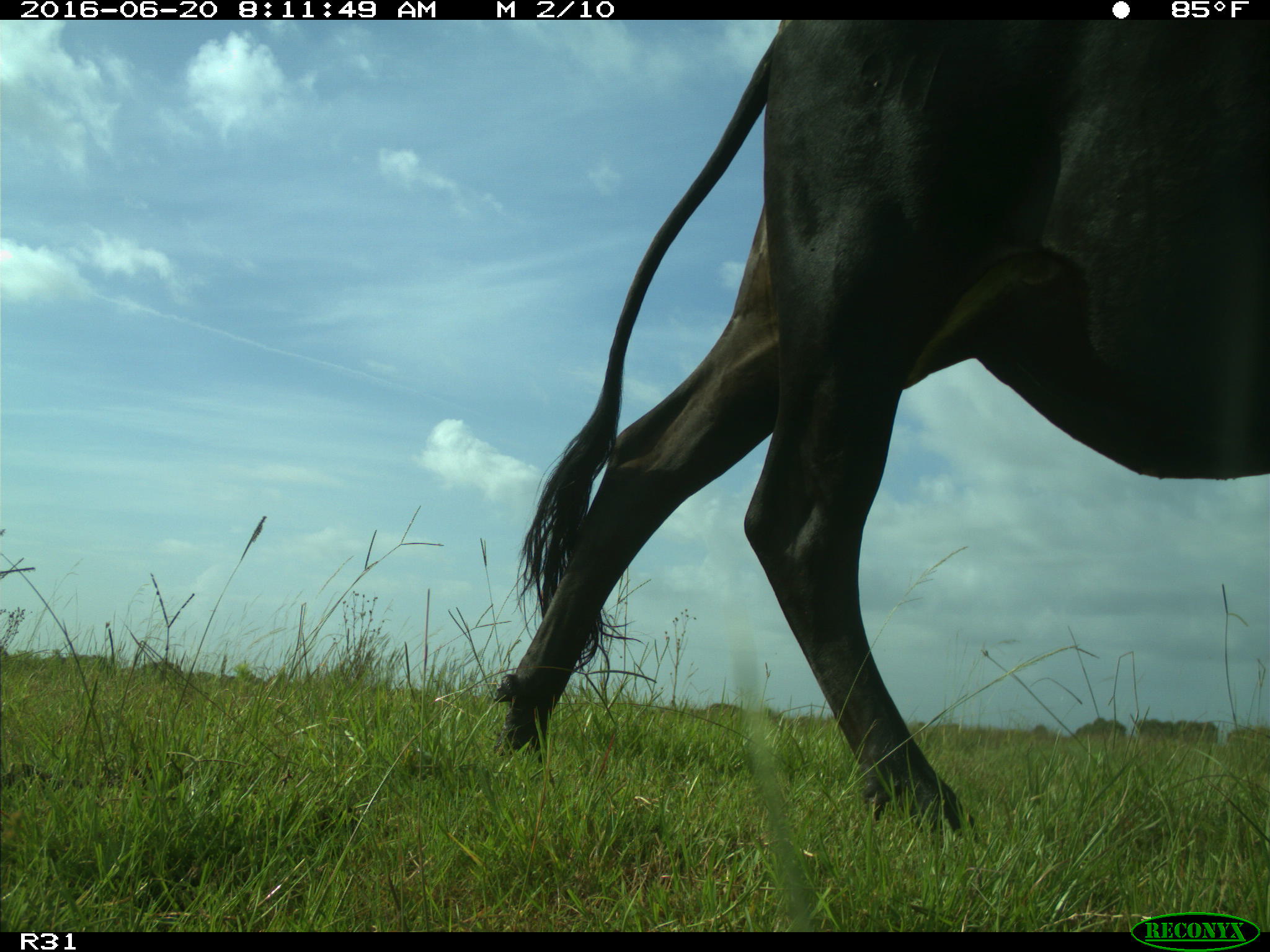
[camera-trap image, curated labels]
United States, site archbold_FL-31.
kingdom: Animalia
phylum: Chordata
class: Mammalia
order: Artiodactyla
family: Bovidae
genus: Bos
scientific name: Bos taurus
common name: domestic cow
Bos taurus (domestic cow).